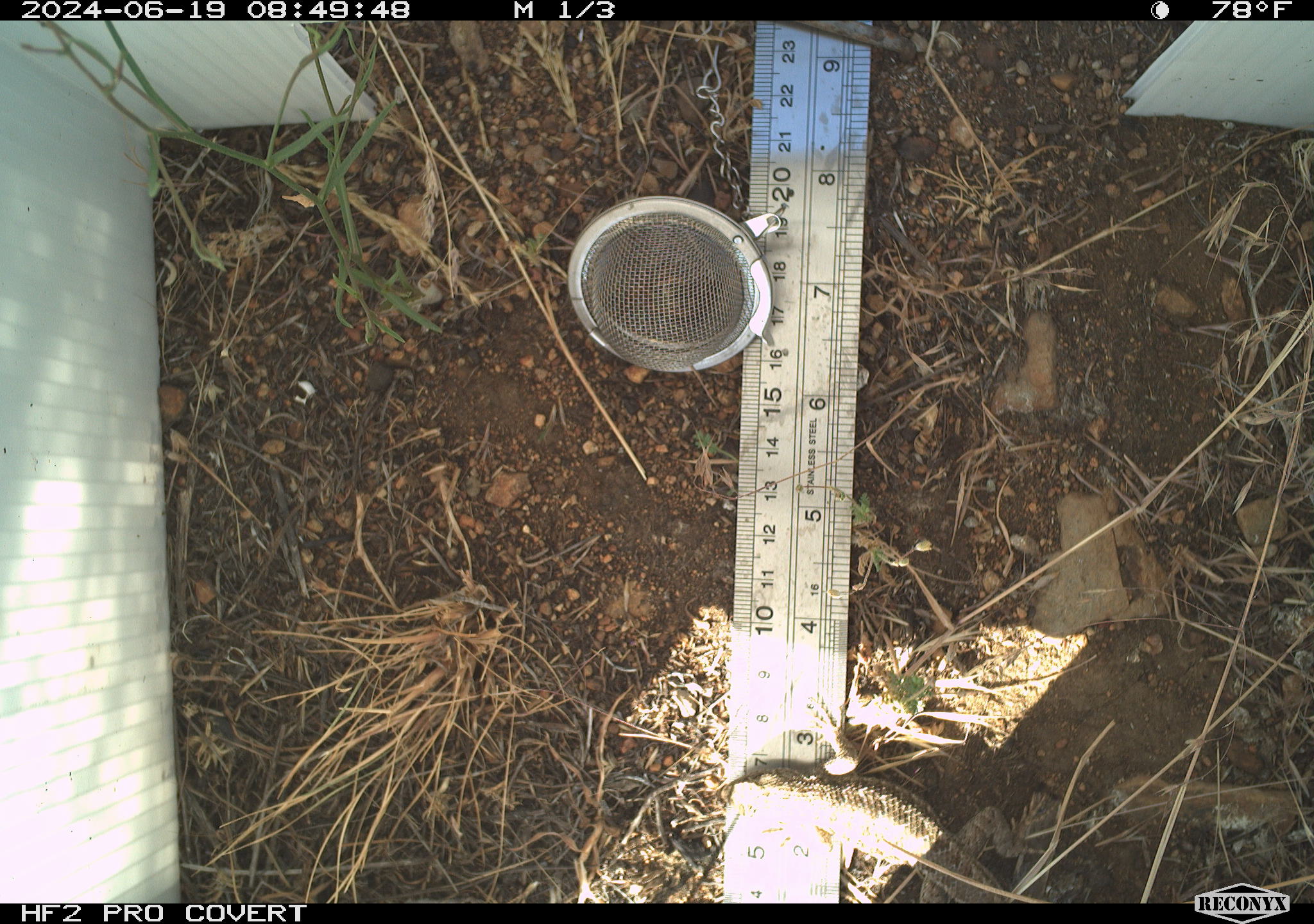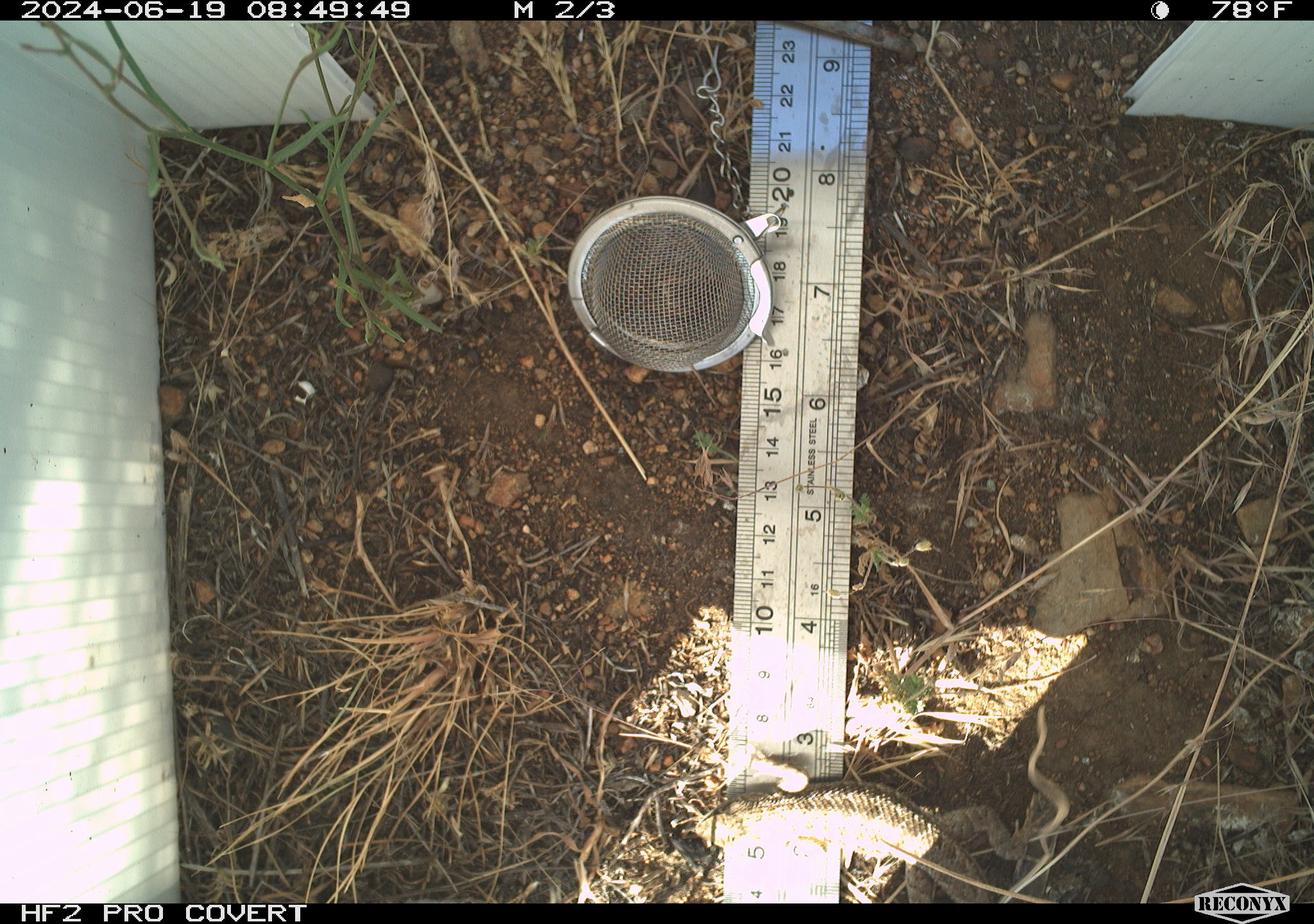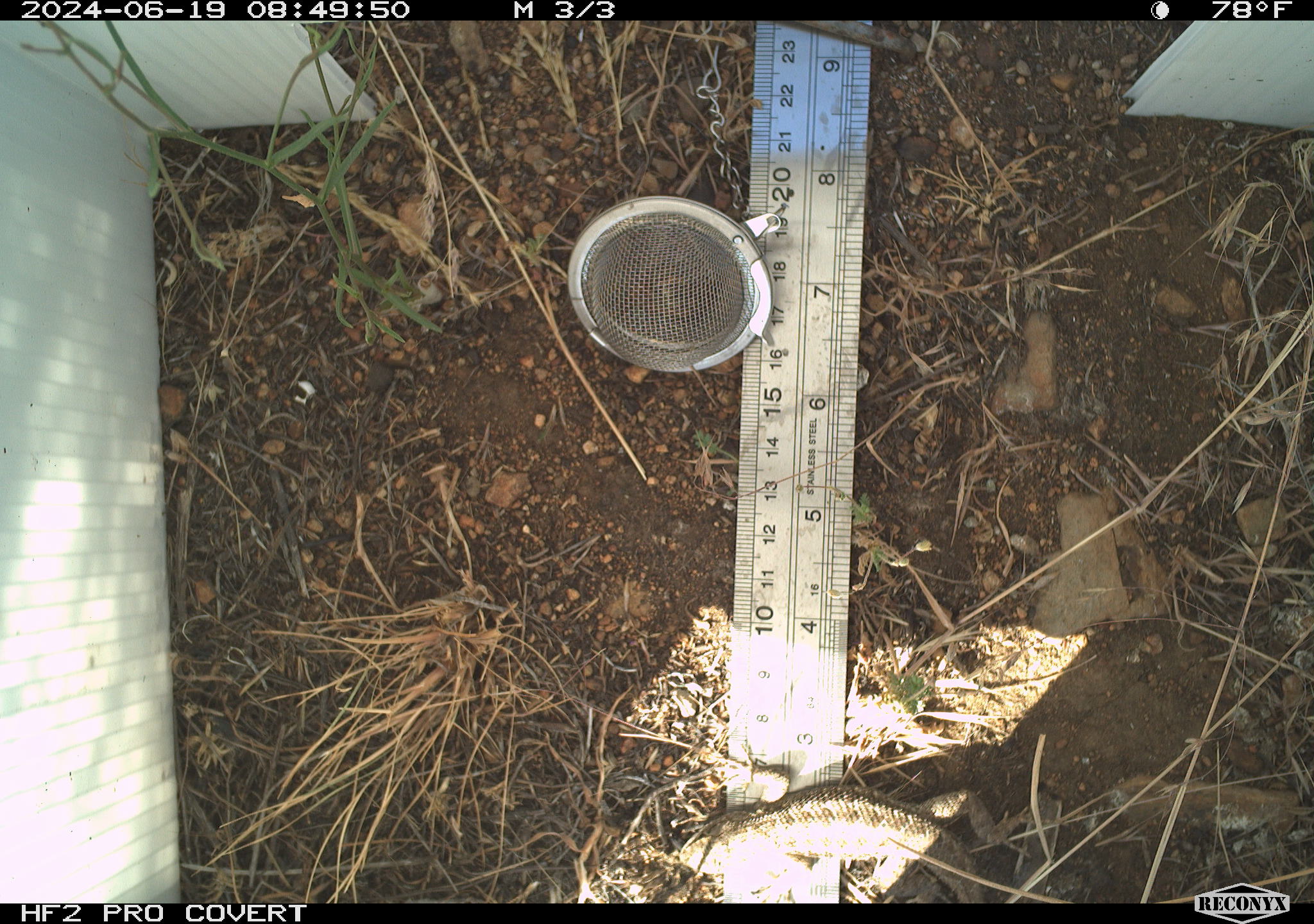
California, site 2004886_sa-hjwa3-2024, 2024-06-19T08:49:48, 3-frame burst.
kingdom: Animalia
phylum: Chordata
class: Reptilia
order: Squamata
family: Phrynosomatidae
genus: Sceloporus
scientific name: Sceloporus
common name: spiny lizards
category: sceloporus species